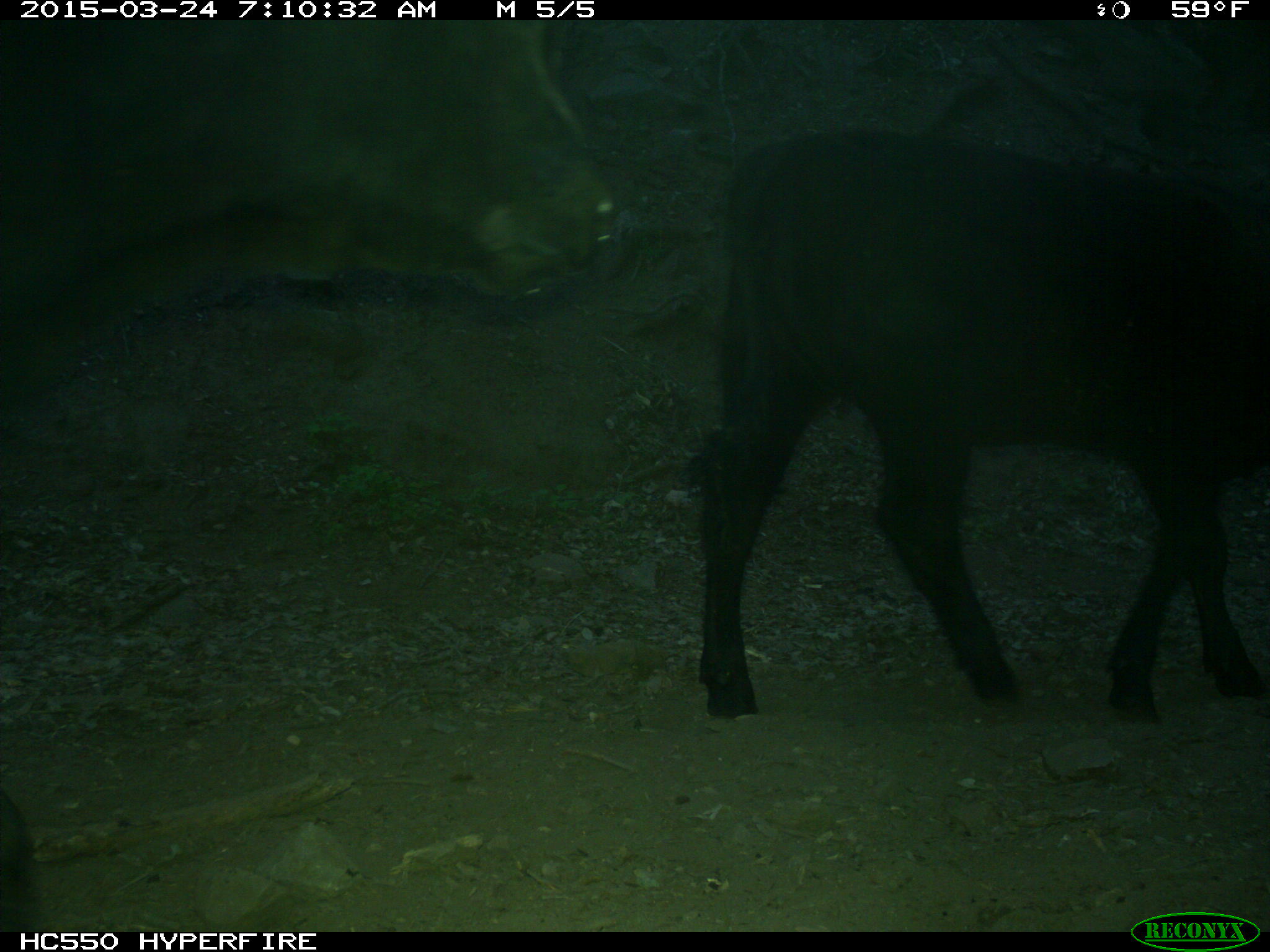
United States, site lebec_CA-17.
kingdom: Animalia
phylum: Chordata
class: Mammalia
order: Artiodactyla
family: Bovidae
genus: Bos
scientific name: Bos taurus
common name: domestic cow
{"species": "Bos taurus (domestic cow)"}